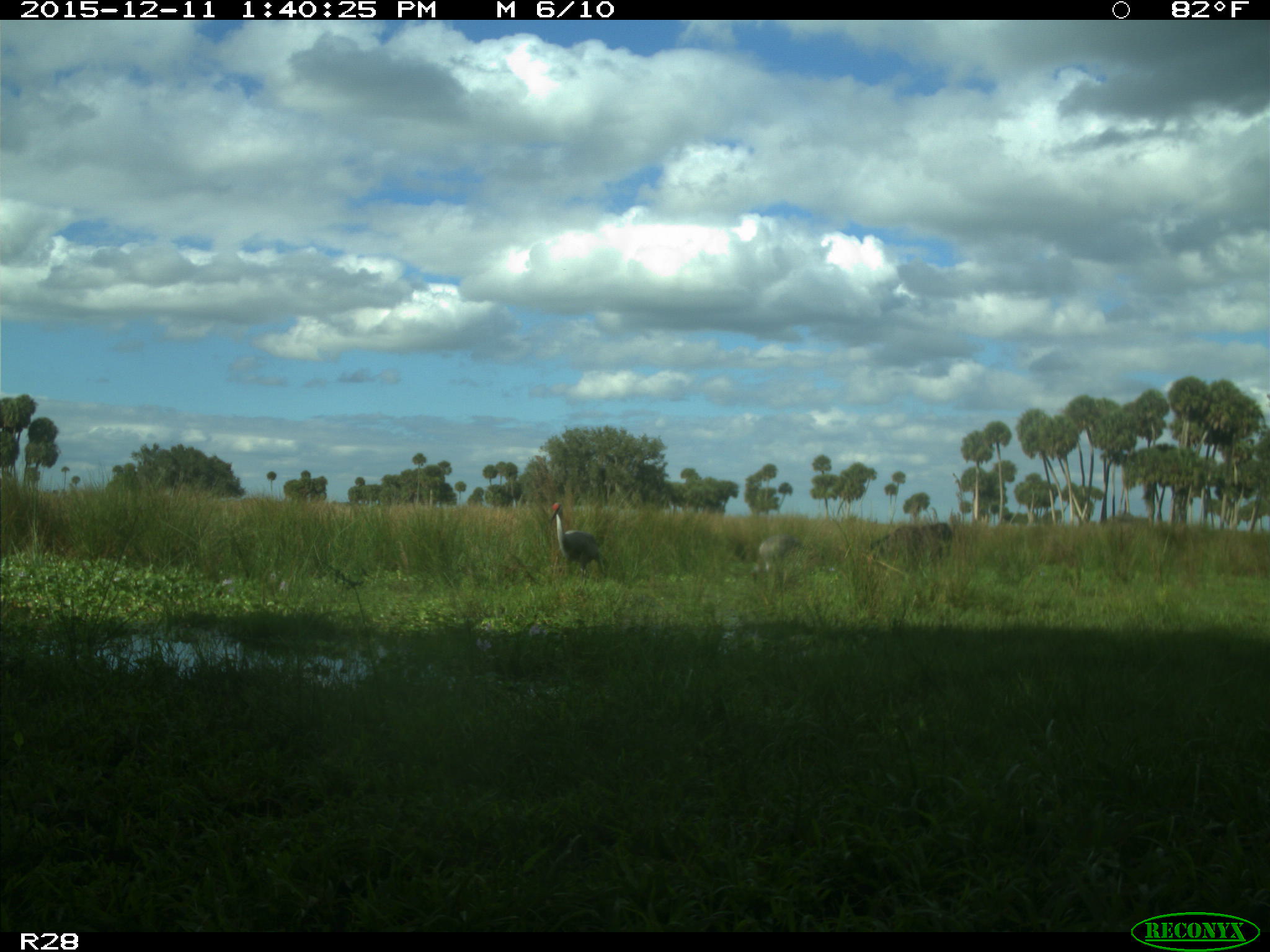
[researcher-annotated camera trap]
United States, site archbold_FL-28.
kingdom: Animalia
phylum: Chordata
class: Mammalia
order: Artiodactyla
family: Bovidae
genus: Bos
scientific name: Bos taurus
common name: domestic cow